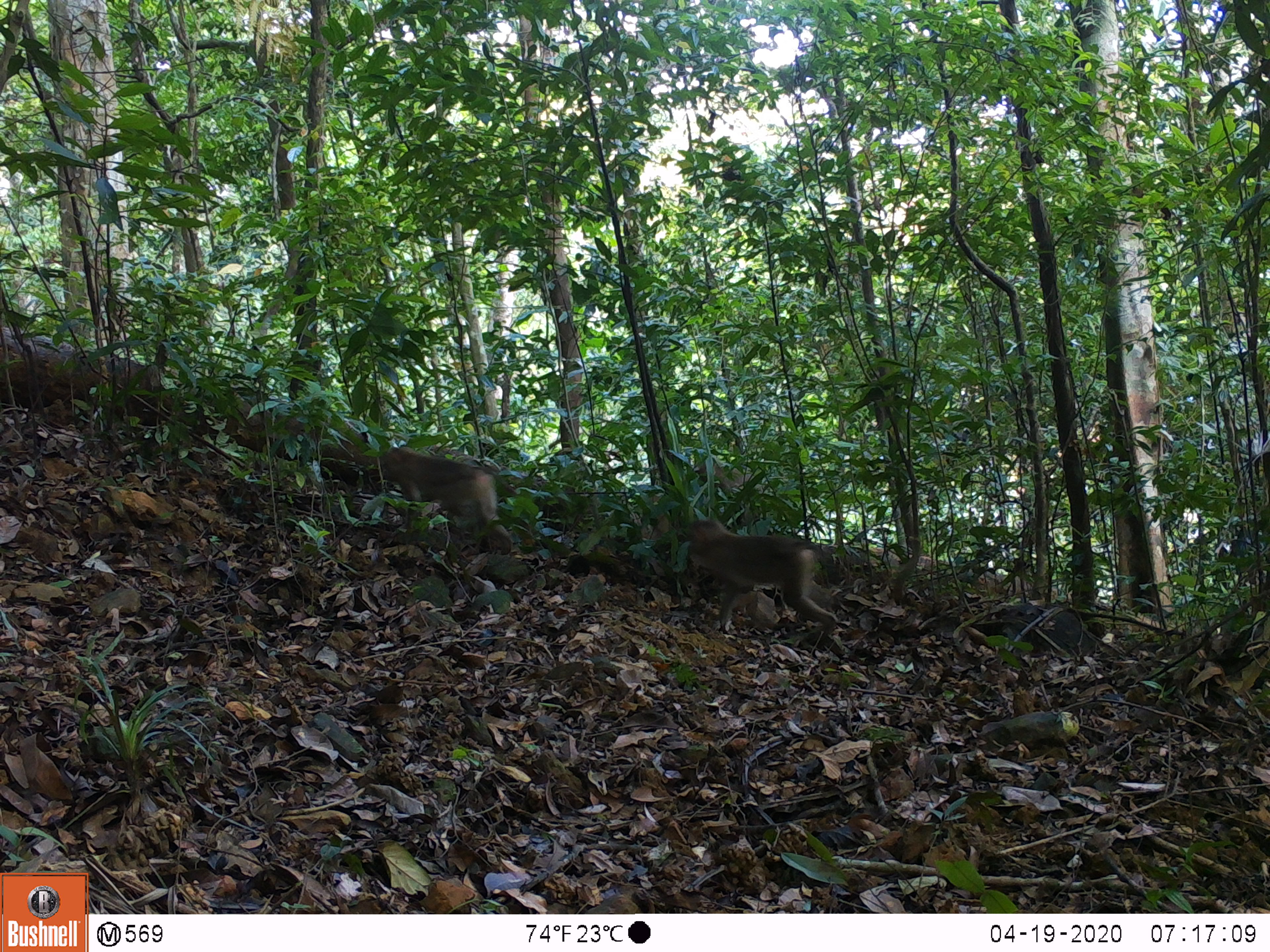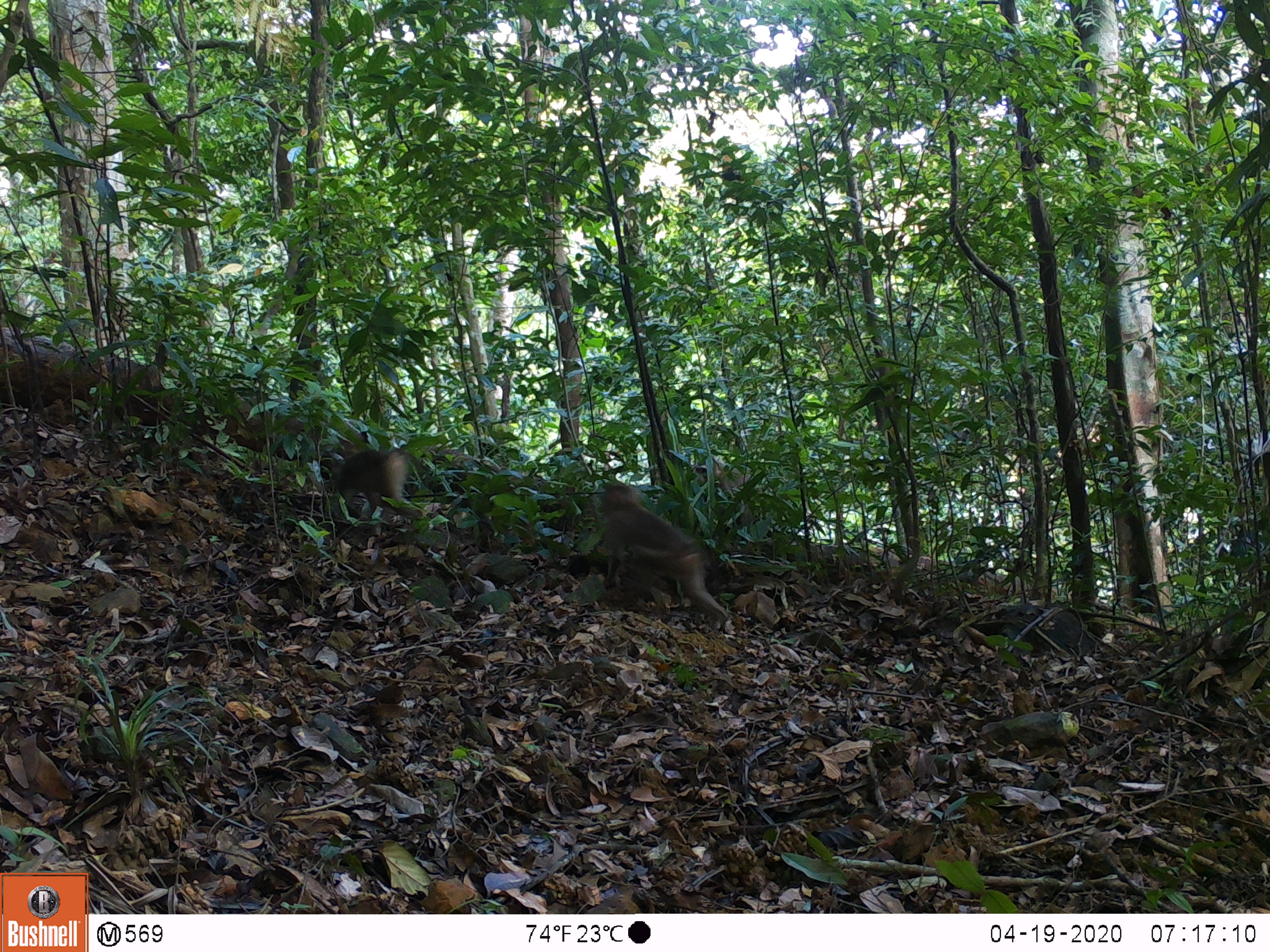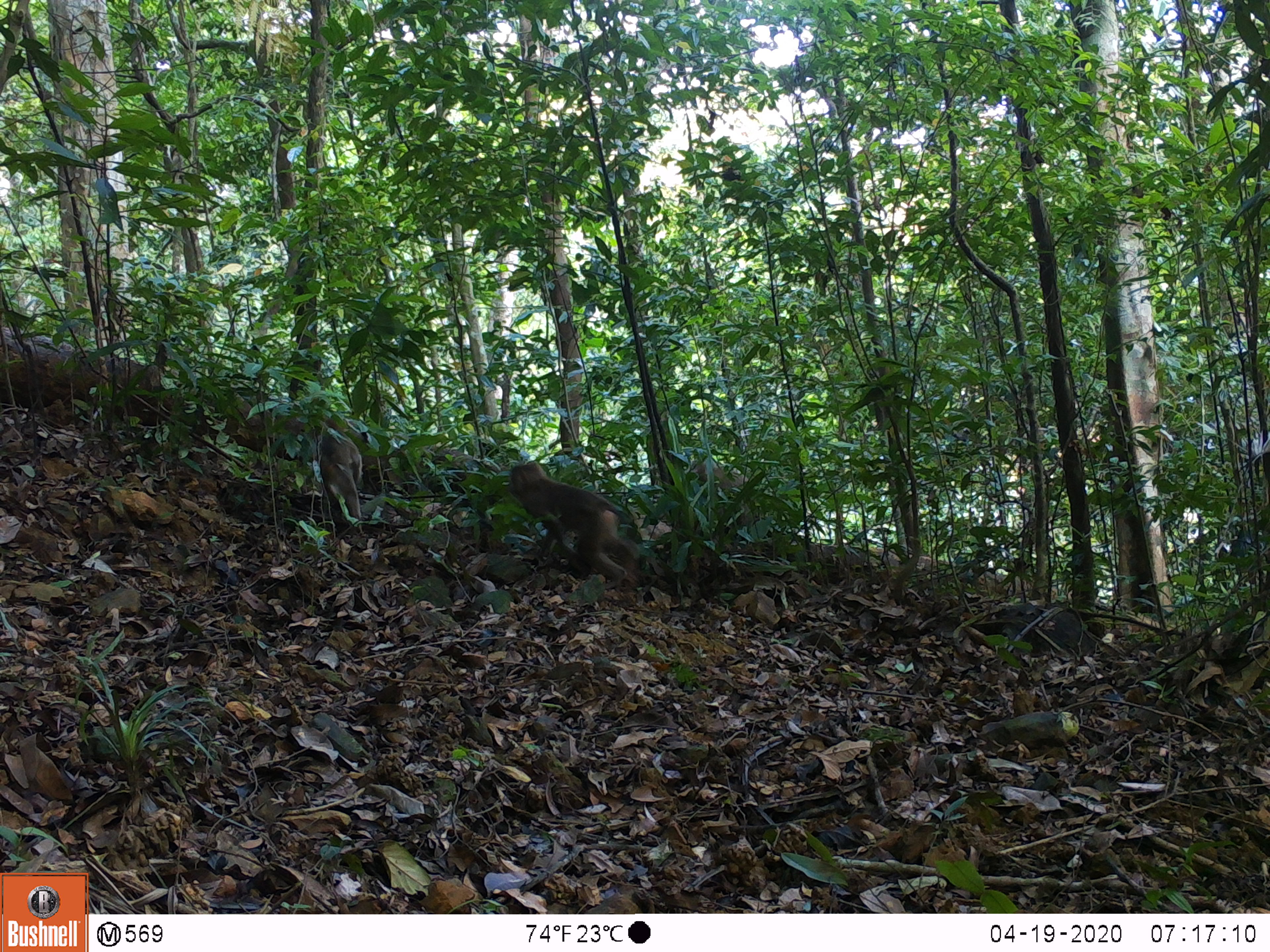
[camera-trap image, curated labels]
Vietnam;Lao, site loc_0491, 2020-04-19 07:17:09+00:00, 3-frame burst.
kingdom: Animalia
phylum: Chordata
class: Mammalia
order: Primates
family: Cercopithecidae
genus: Macaca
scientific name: Macaca nemestrina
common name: pig-tailed macaque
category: pig tailed macaque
Pig tailed macaque (pig-tailed macaque) (Macaca nemestrina). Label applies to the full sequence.